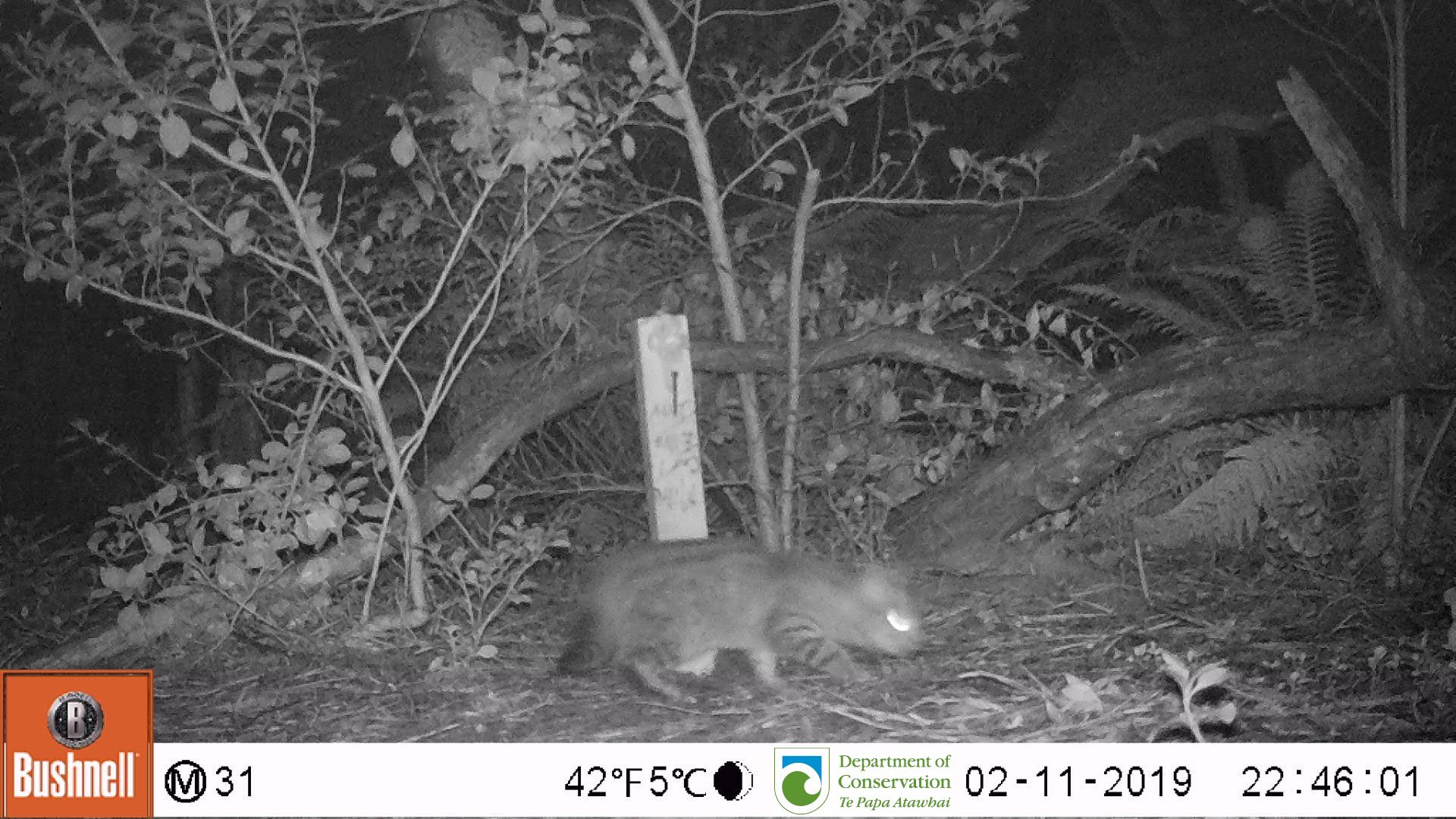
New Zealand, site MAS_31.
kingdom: Animalia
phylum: Chordata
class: Mammalia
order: Carnivora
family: Felidae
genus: Felis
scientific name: Felis catus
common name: domestic cat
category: cat